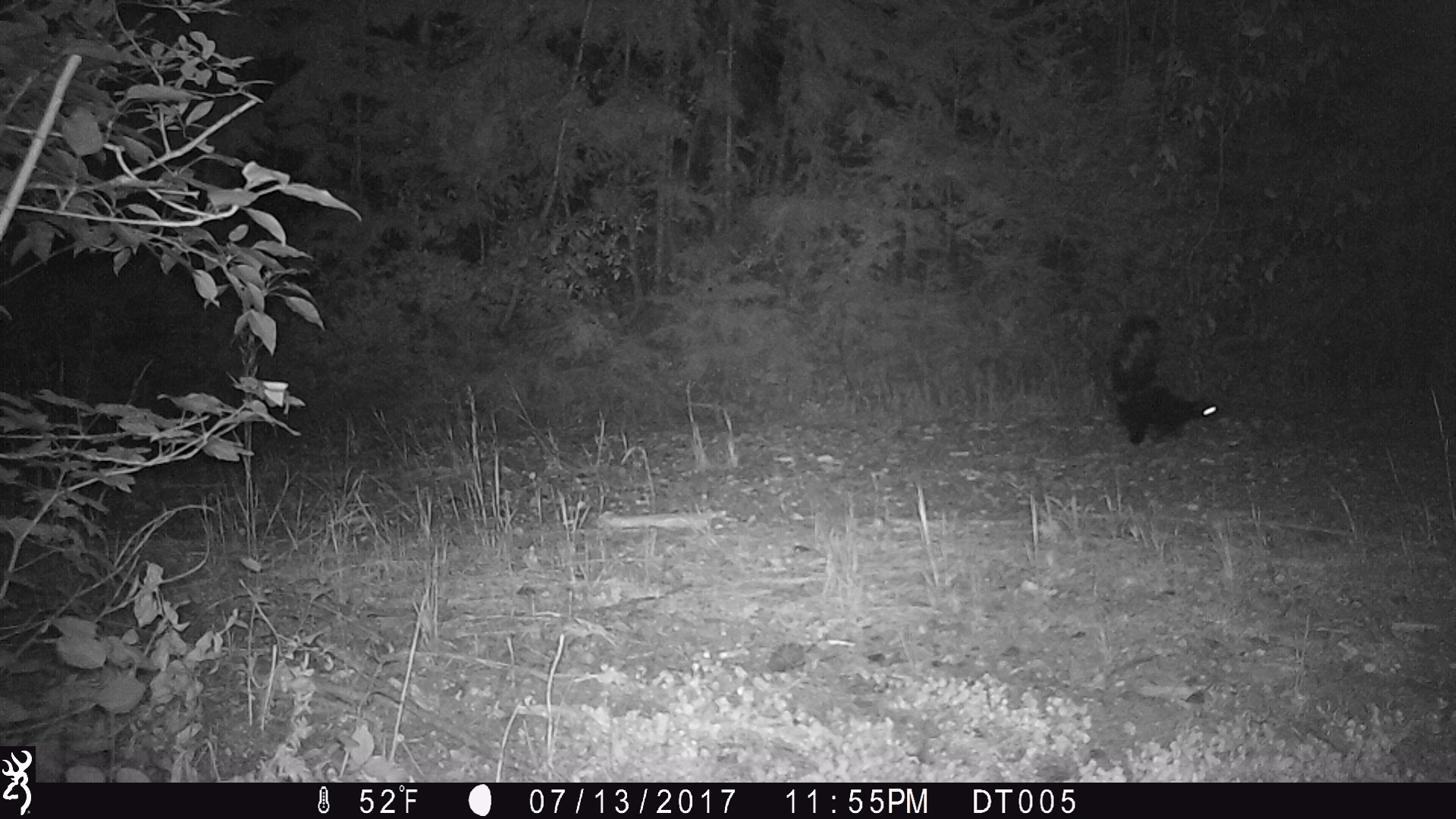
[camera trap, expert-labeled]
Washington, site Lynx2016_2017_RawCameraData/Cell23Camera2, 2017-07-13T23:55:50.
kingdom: Animalia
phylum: Chordata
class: Mammalia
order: Carnivora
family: Mephitidae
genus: Mephitis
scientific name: Mephitis mephitis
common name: striped skunk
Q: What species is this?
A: Mephitis mephitis (striped skunk).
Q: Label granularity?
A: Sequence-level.